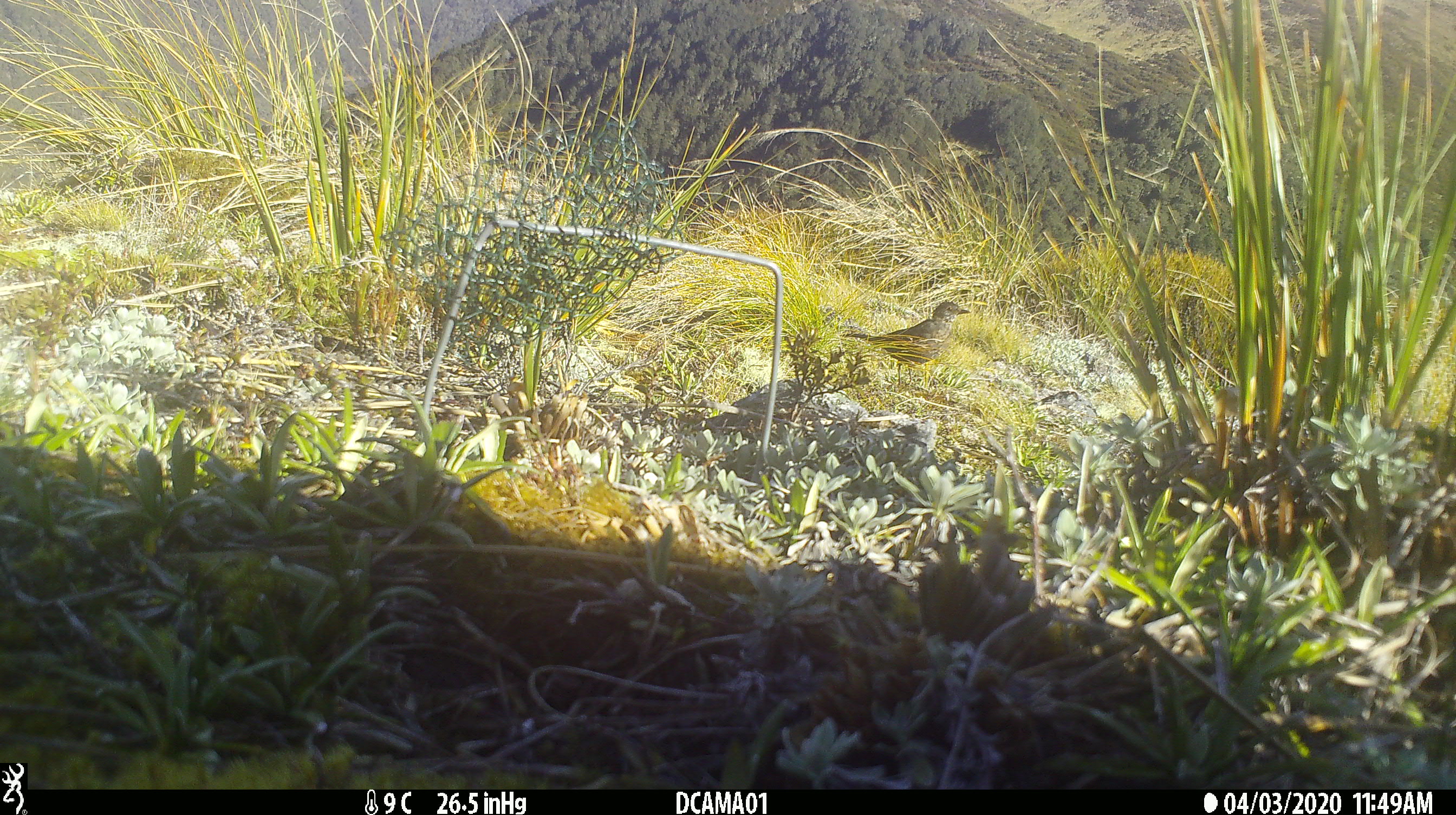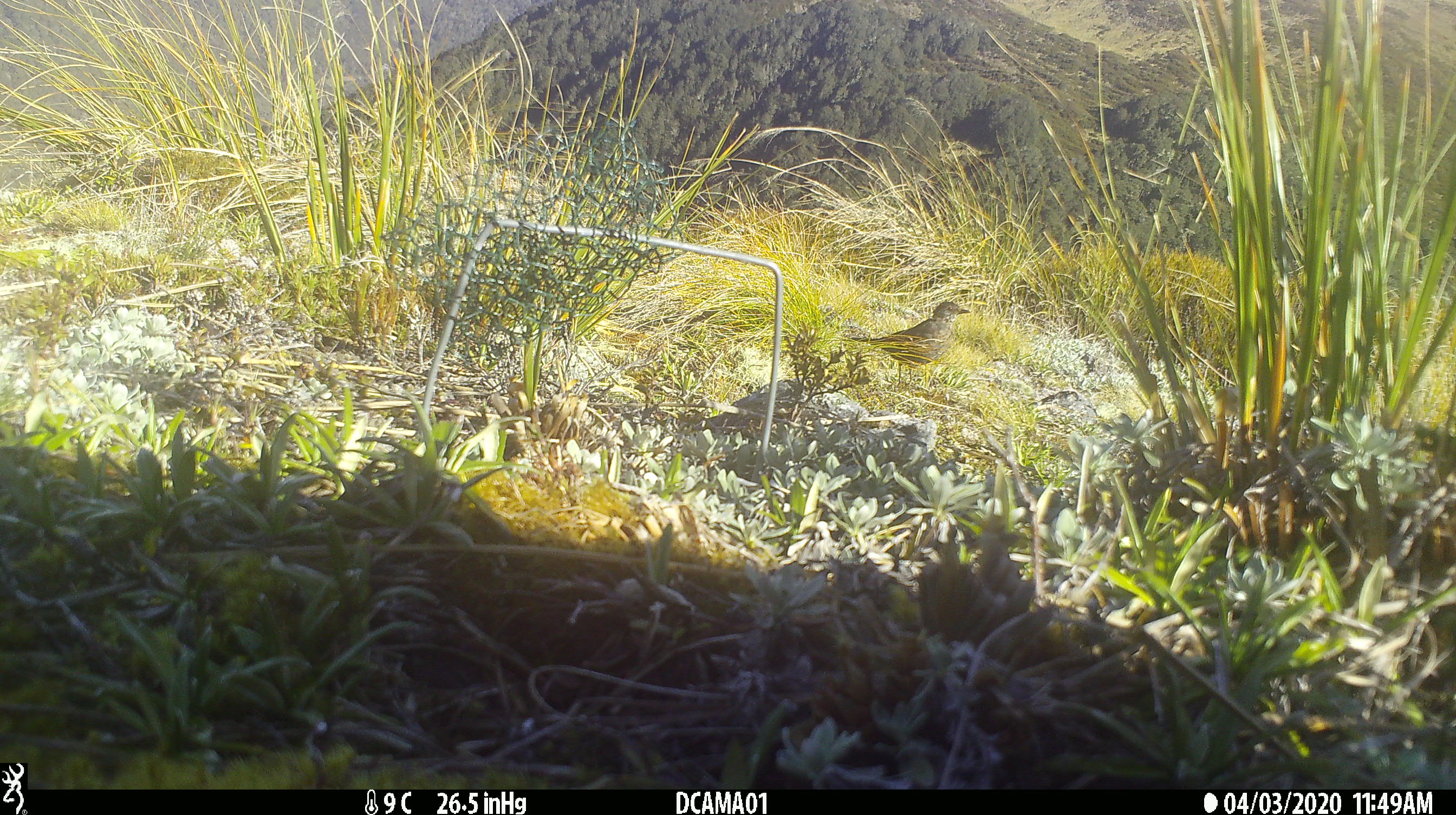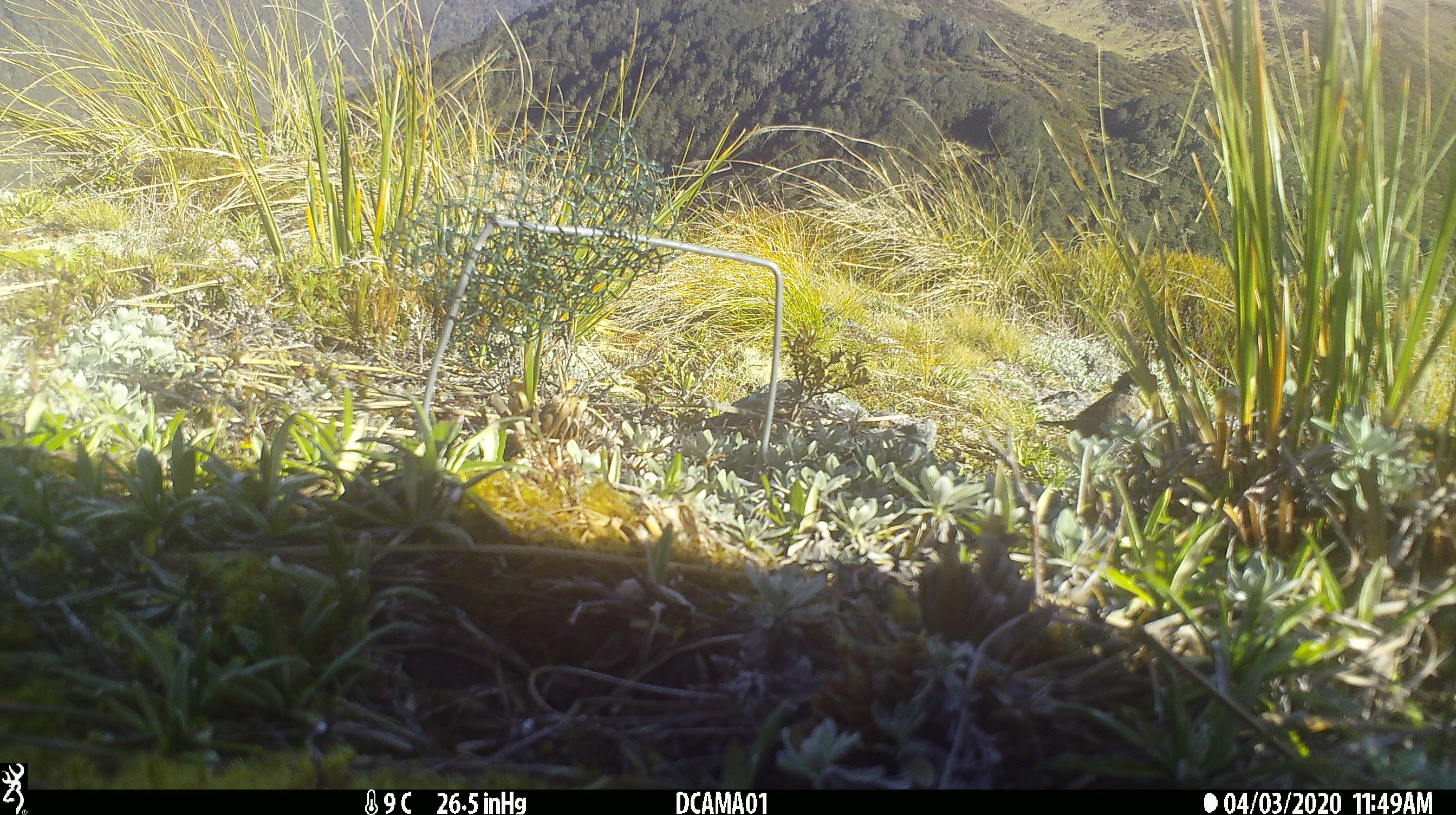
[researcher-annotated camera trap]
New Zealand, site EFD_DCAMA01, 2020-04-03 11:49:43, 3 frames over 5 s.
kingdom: Animalia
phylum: Chordata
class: Aves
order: Passeriformes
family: Turdidae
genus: Turdus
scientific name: Turdus merula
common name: eurasian blackbird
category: blackbird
Blackbird (eurasian blackbird) (Turdus merula).